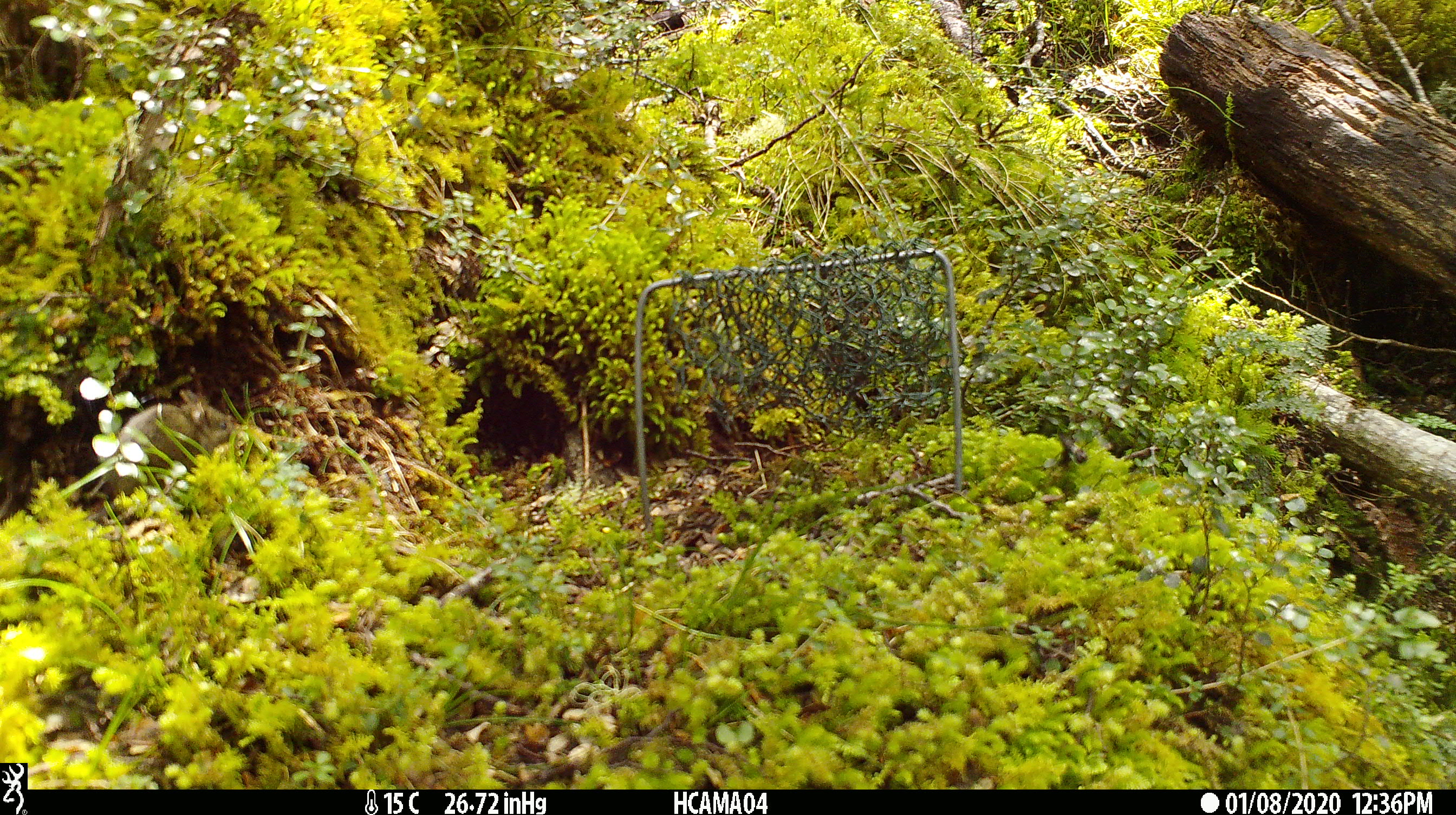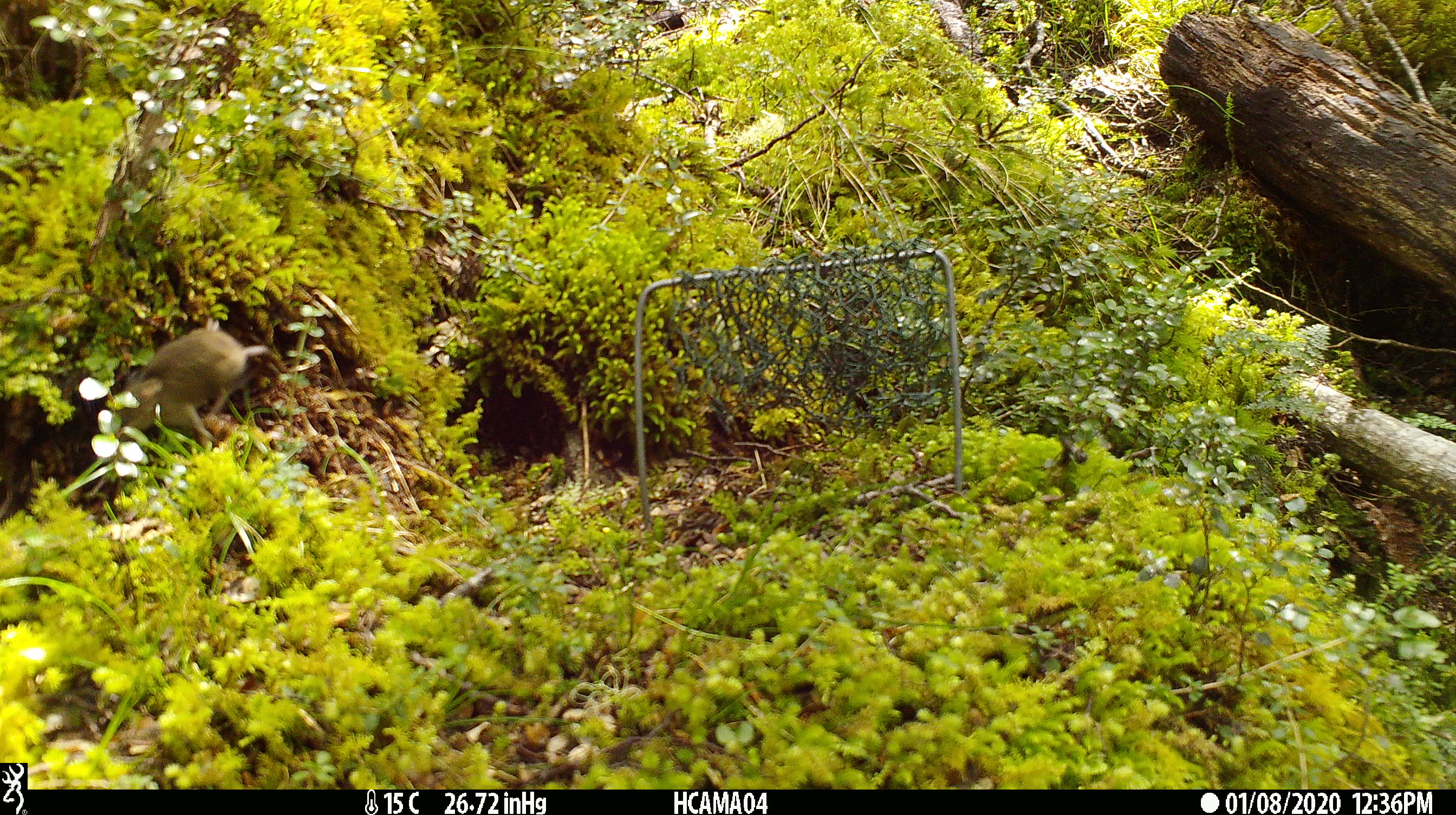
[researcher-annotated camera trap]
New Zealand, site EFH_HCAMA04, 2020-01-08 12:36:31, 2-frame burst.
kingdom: Animalia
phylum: Chordata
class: Mammalia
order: Rodentia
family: Muridae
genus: Mus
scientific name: Mus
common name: mouse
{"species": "mouse (Mus)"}